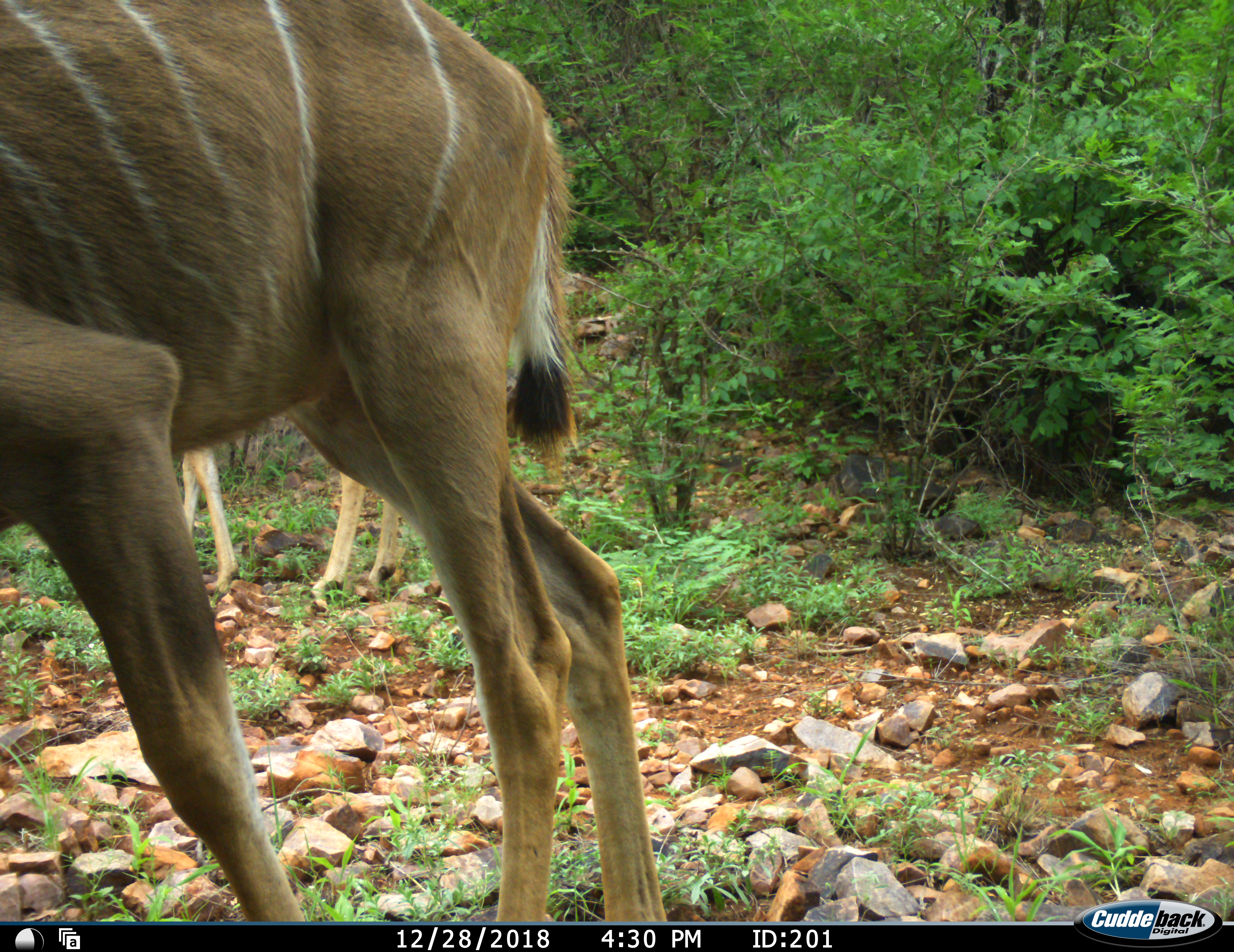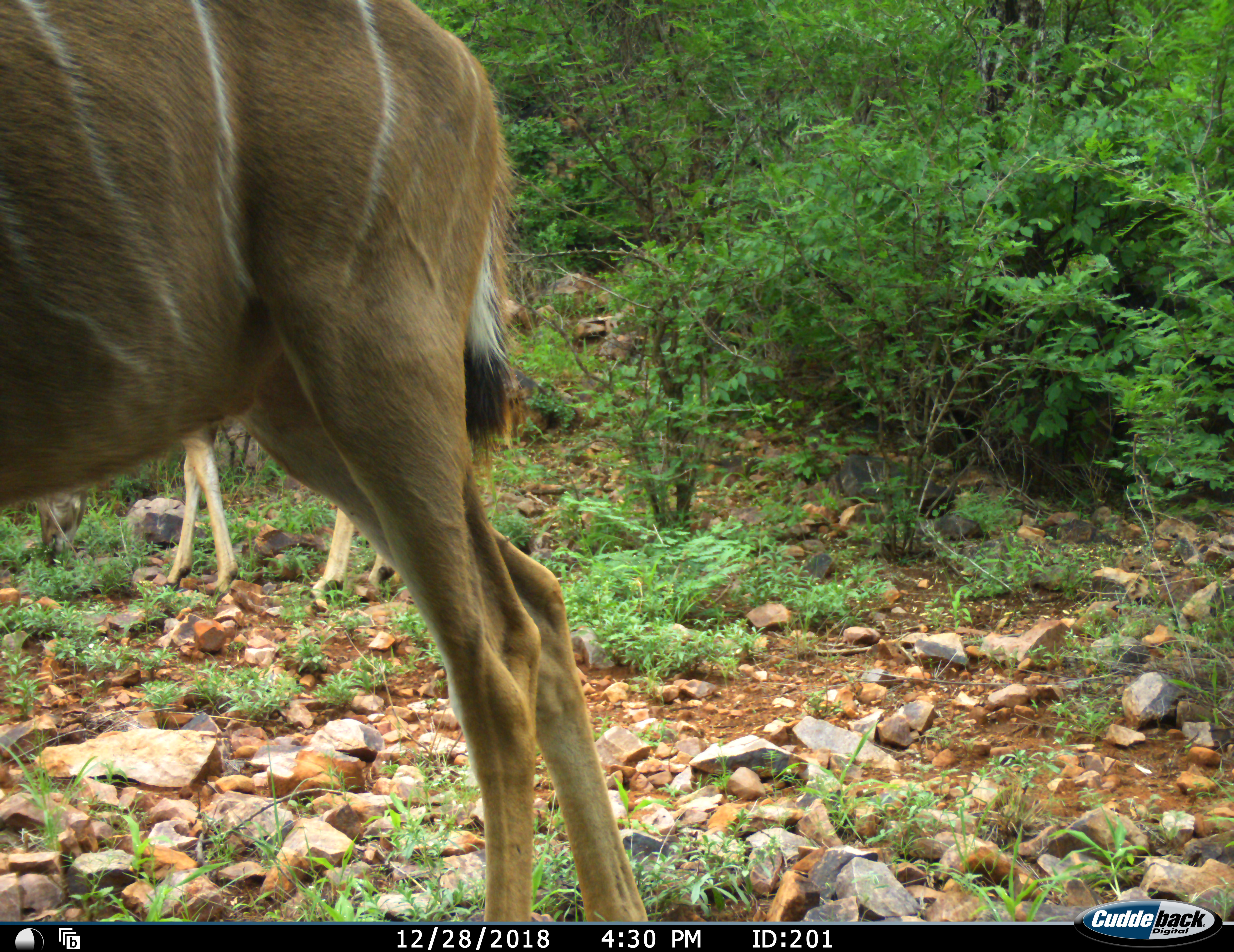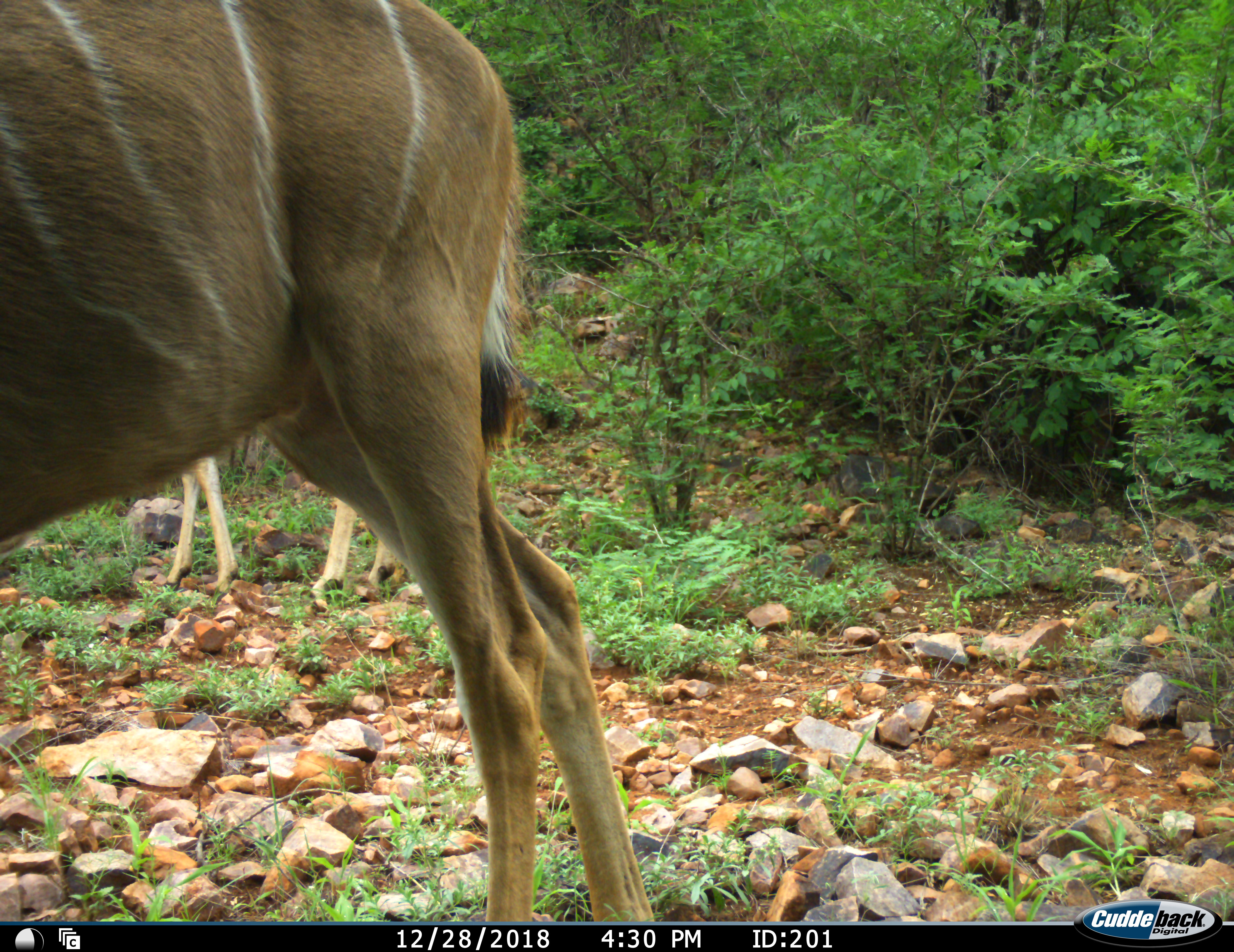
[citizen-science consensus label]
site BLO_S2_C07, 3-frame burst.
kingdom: Animalia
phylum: Chordata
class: Mammalia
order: Artiodactyla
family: Bovidae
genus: Tragelaphus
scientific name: Tragelaphus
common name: kudu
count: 2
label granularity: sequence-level